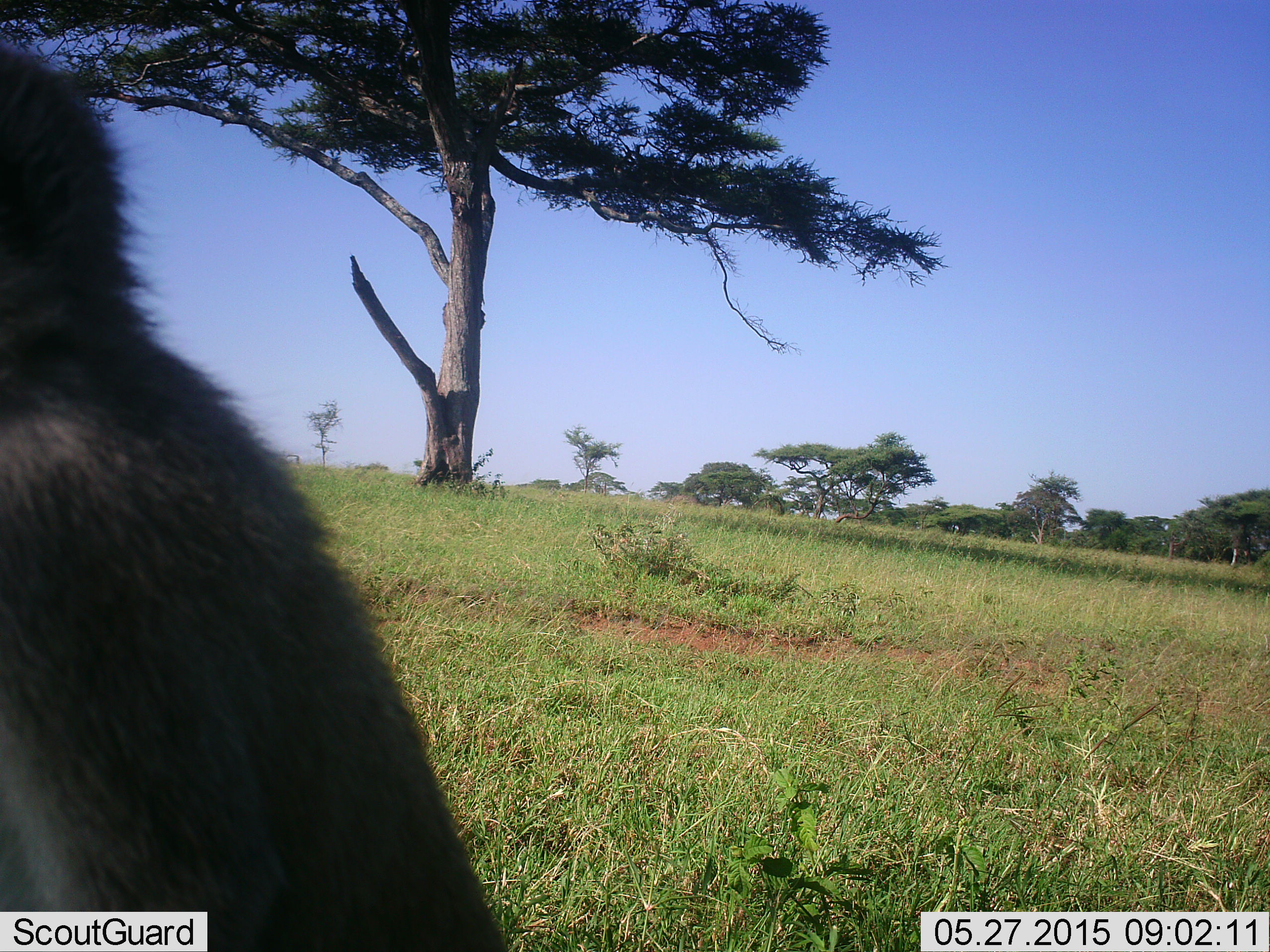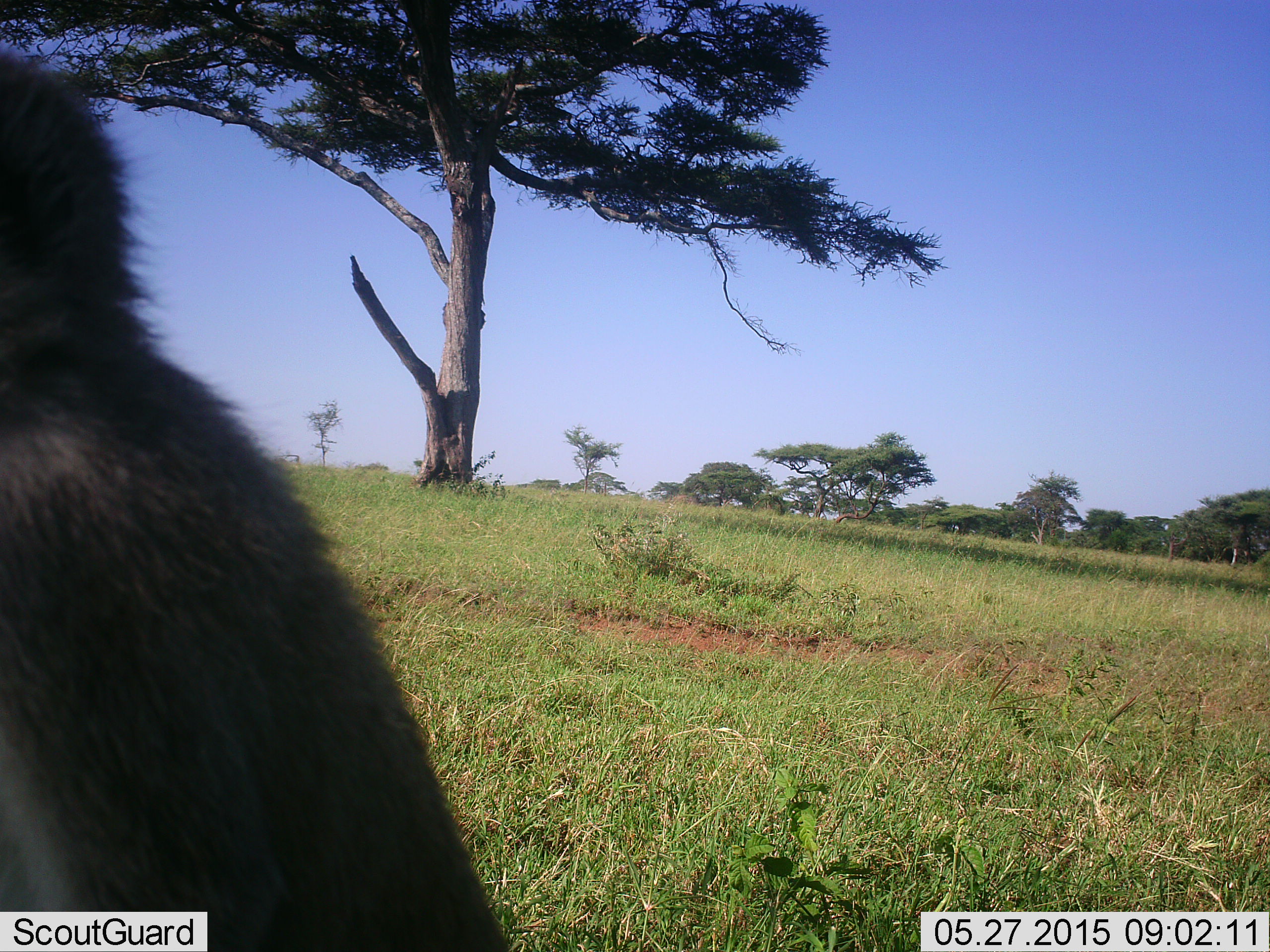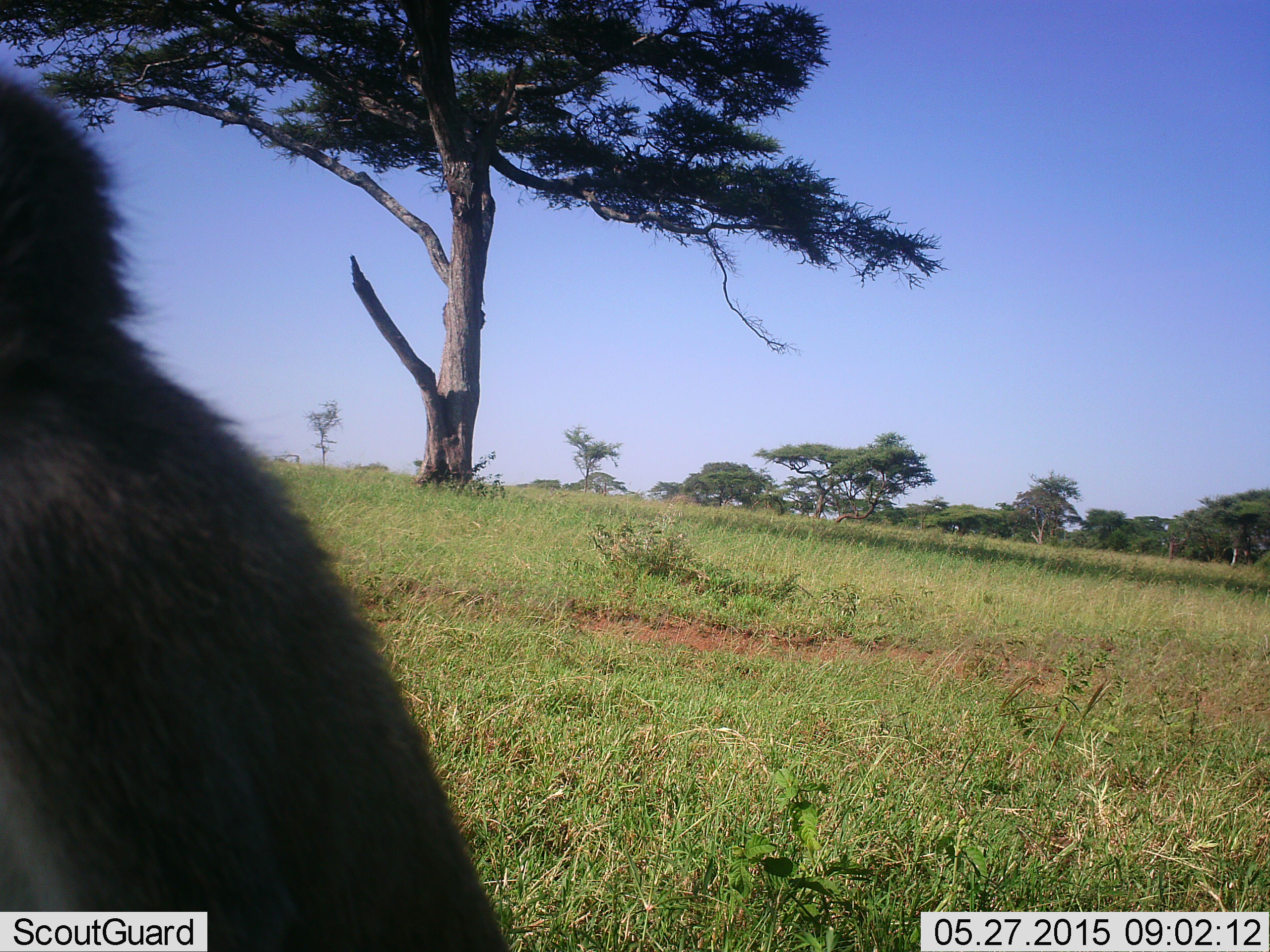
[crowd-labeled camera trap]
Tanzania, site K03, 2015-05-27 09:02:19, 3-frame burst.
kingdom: Animalia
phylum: Chordata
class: Mammalia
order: Primates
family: Cercopithecidae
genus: Chlorocebus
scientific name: Chlorocebus pygerythrus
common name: vervet monkey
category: monkeyvervet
Monkeyvervet (vervet monkey) (Chlorocebus pygerythrus), count 1. Behavior (volunteer vote fractions): standing 22%, resting 78%, moving 0%, interacting 0%. Young present (vote fraction): 0%. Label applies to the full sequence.